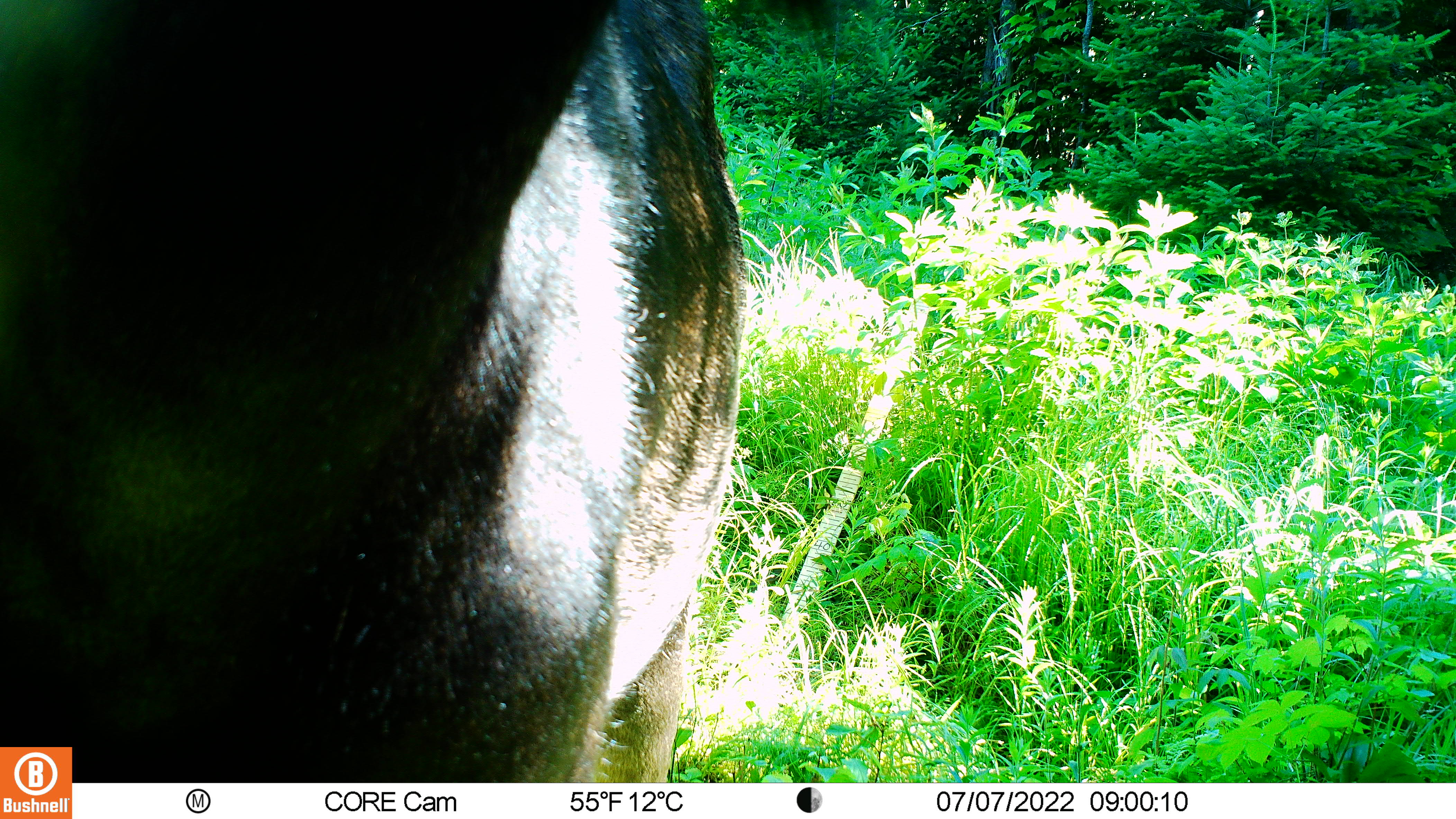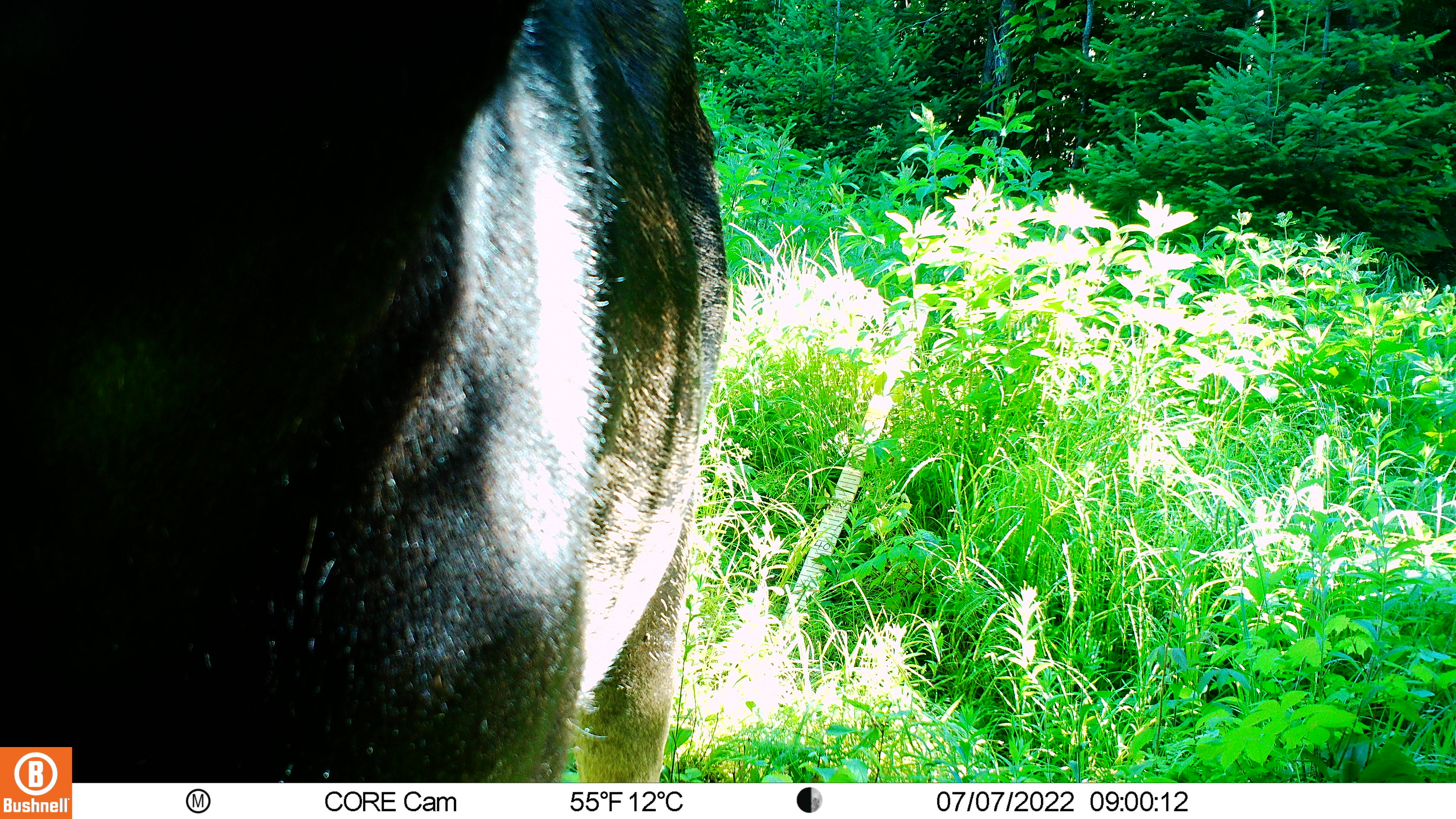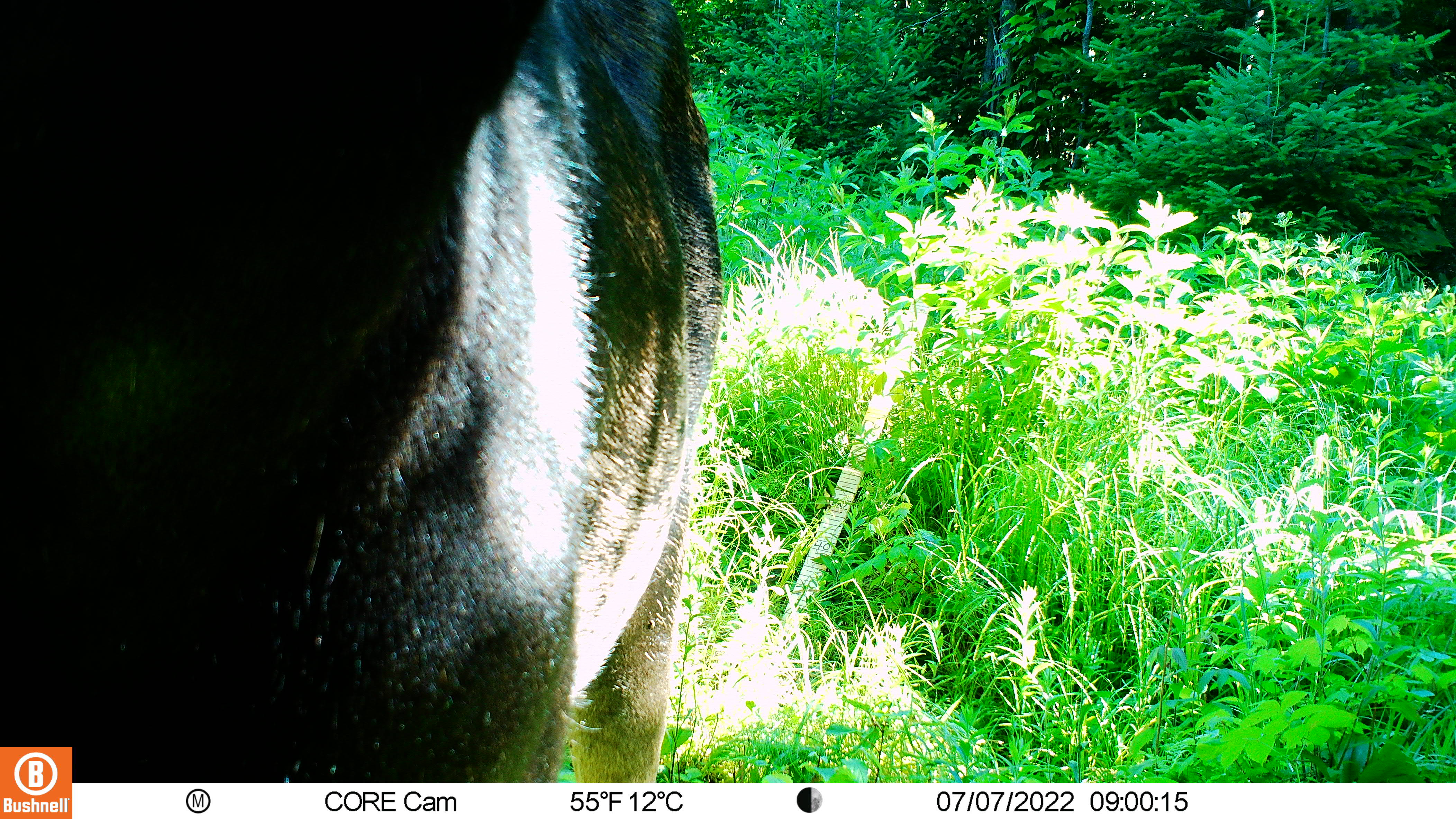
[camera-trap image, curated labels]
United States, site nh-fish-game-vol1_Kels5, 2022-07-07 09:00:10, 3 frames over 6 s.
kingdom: Animalia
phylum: Chordata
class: Mammalia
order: Artiodactyla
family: Cervidae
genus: Alces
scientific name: Alces alces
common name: moose